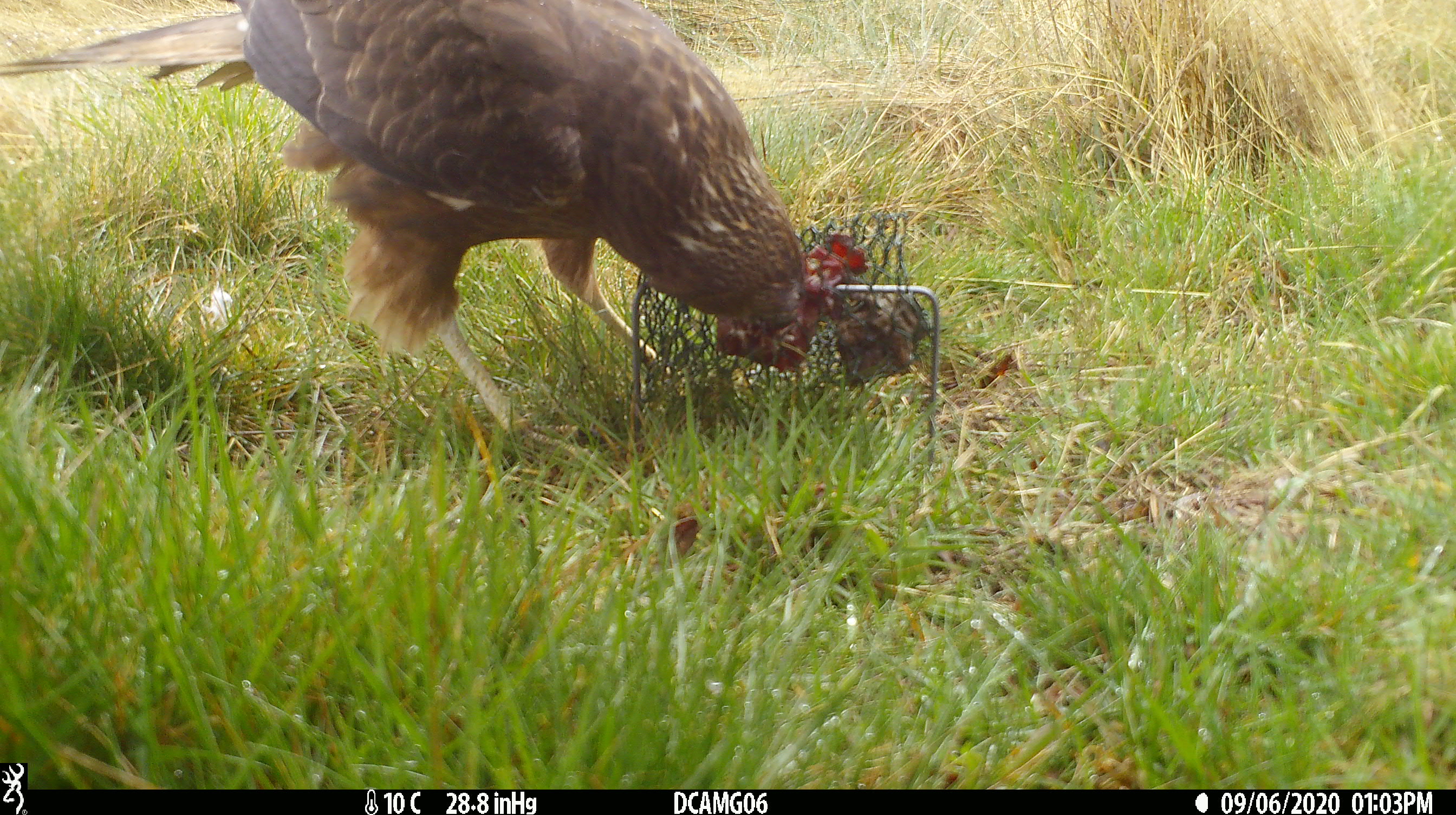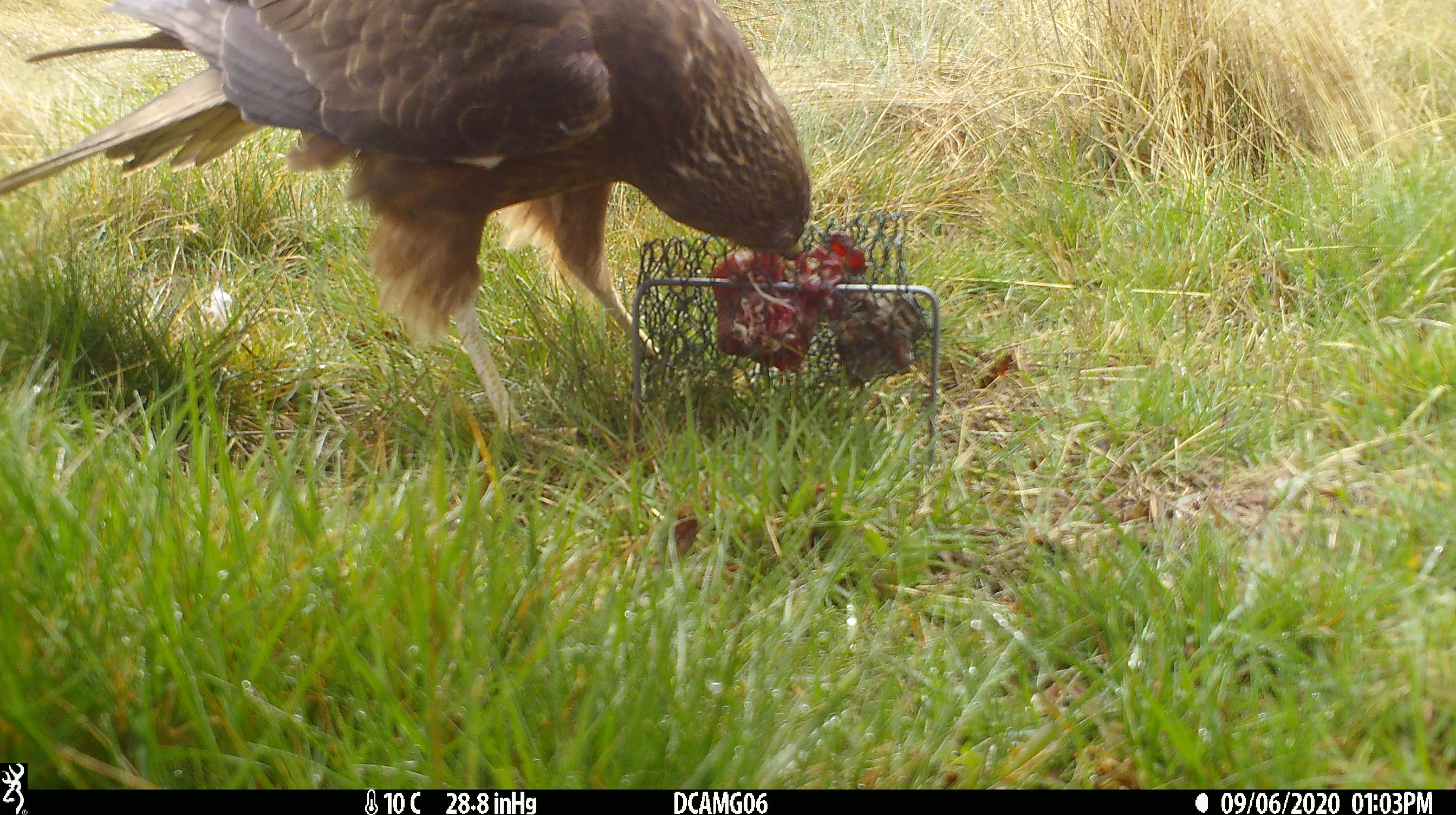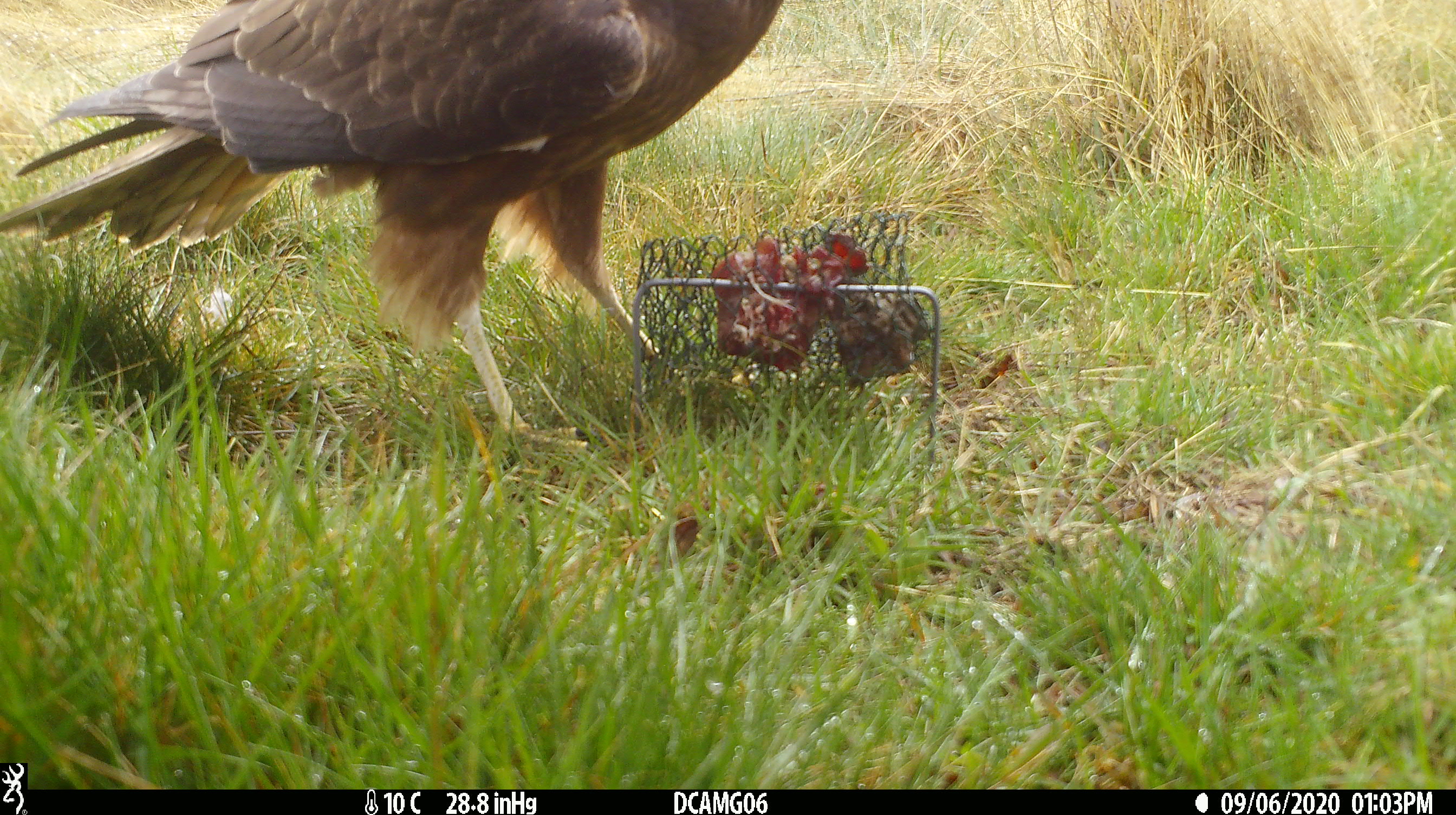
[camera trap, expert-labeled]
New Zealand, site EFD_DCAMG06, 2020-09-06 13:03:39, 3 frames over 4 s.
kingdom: Animalia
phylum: Chordata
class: Aves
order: Accipitriformes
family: Accipitridae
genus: Circus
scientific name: Circus approximans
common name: swamp harrier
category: harrier